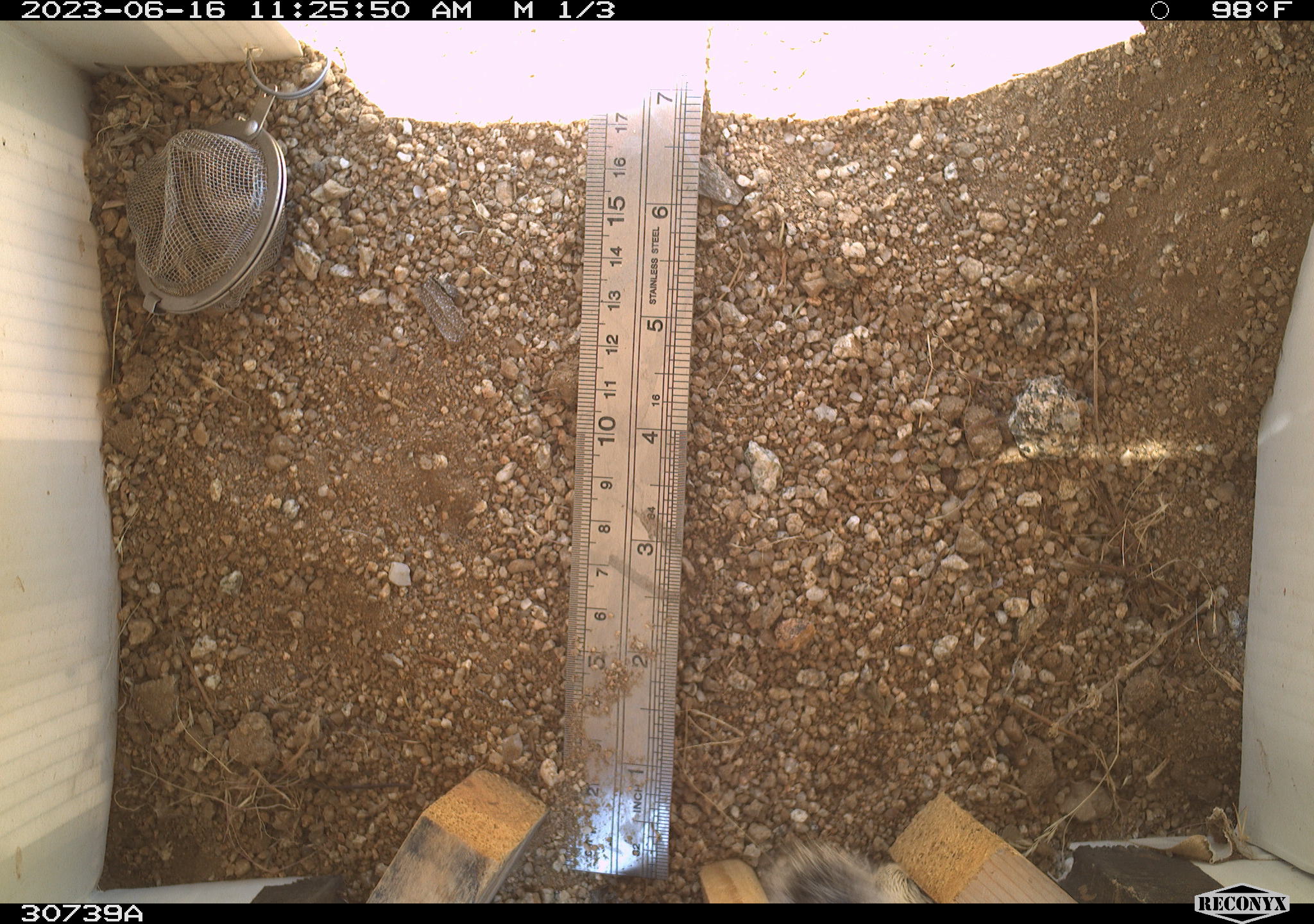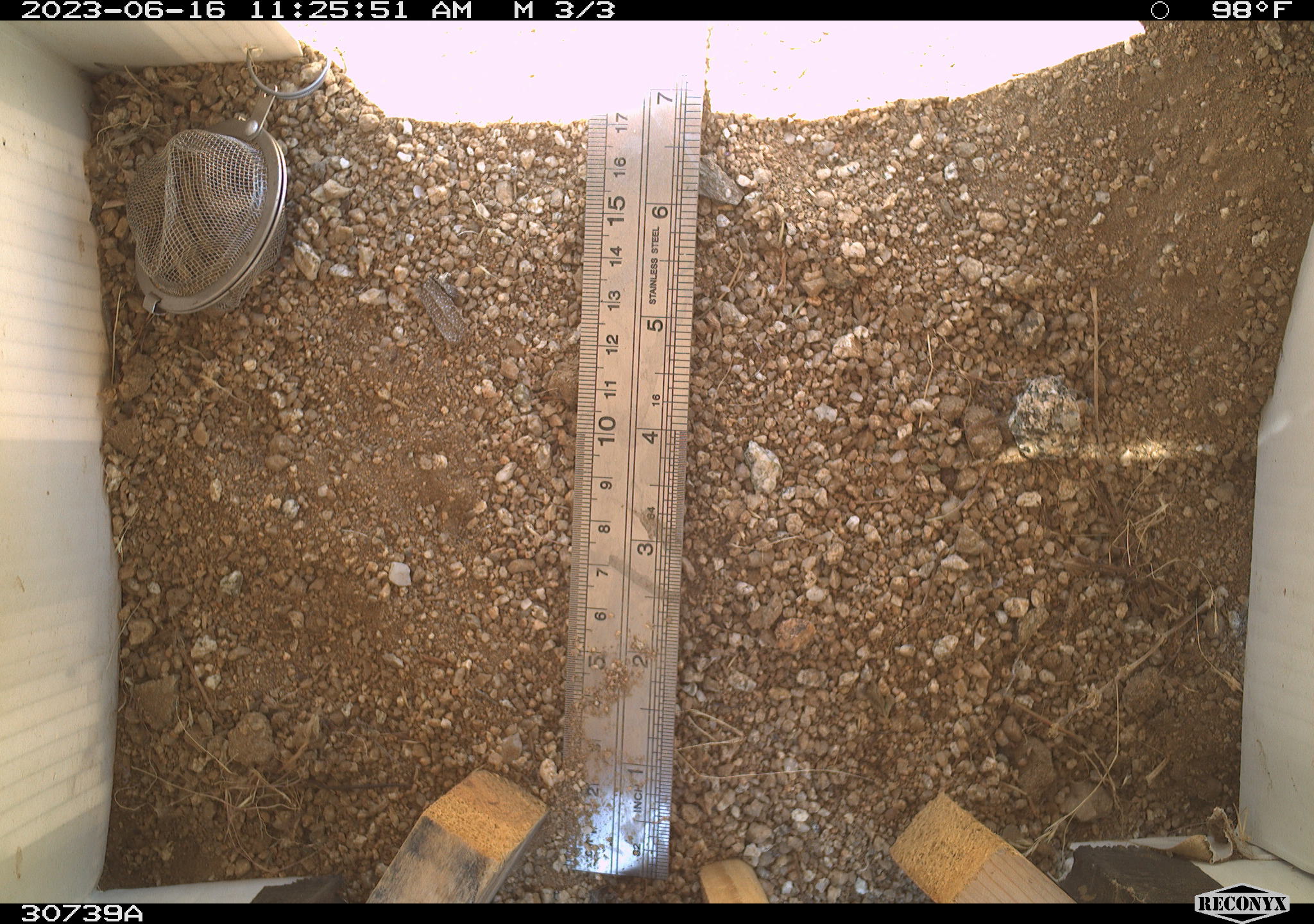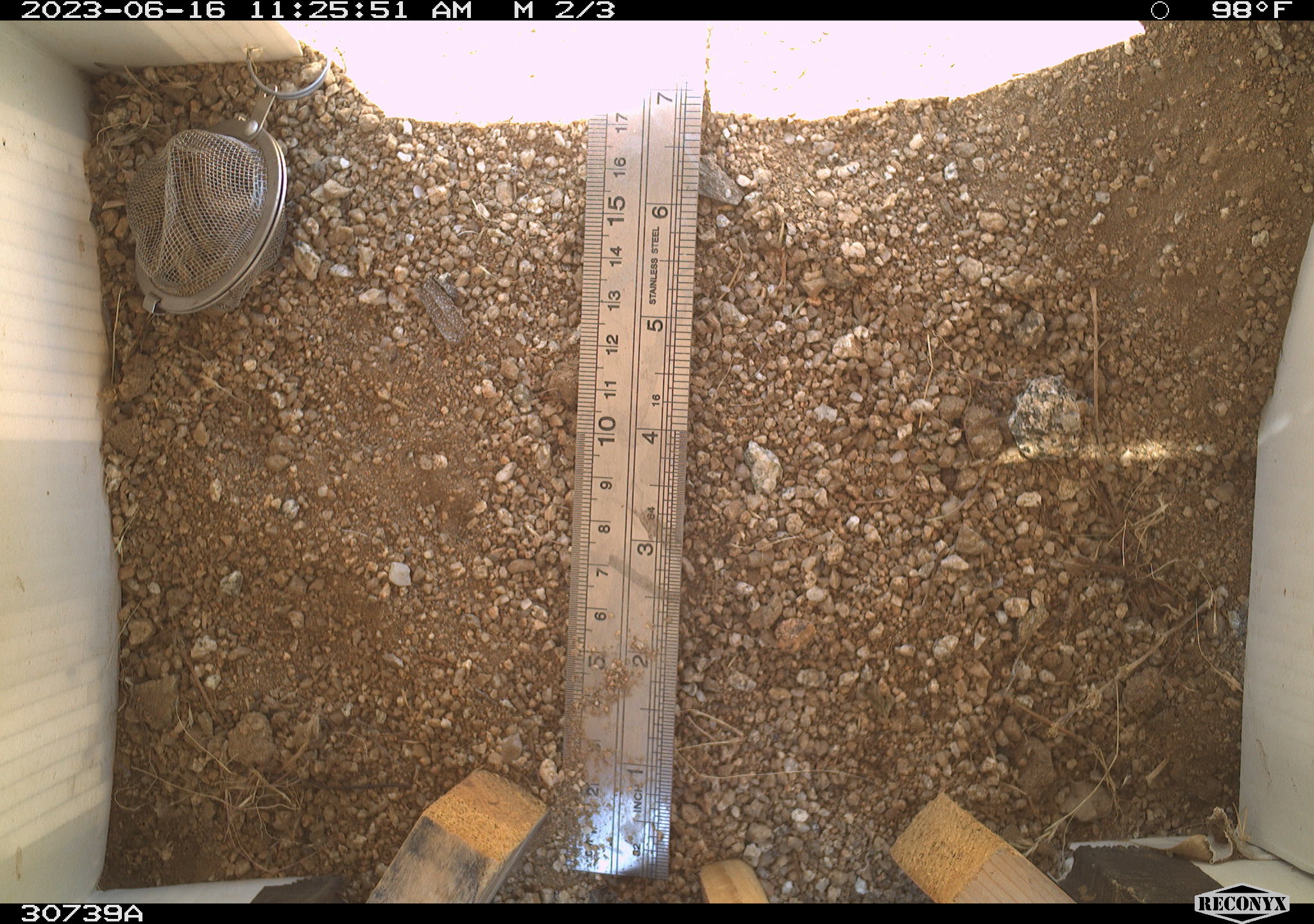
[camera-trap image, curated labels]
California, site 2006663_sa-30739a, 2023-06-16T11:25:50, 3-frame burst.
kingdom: Animalia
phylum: Chordata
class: Mammalia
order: Rodentia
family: Sciuridae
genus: Ammospermophilus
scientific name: Ammospermophilus leucurus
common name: white-tailed antelope squirrel